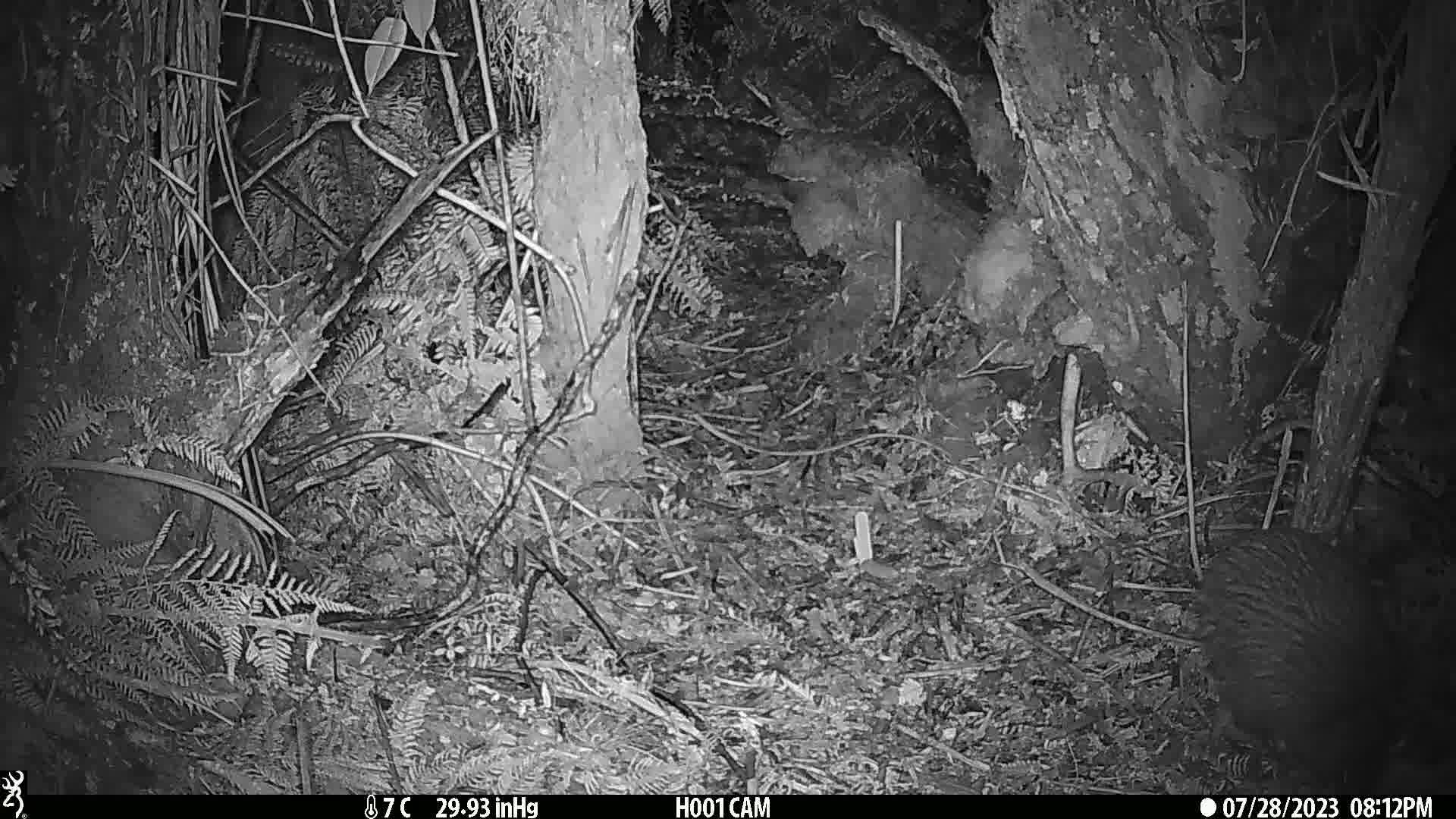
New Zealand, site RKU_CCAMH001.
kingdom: Animalia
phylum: Chordata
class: Aves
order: Apterygiformes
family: Apterygidae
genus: Apteryx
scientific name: Apteryx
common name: kiwi